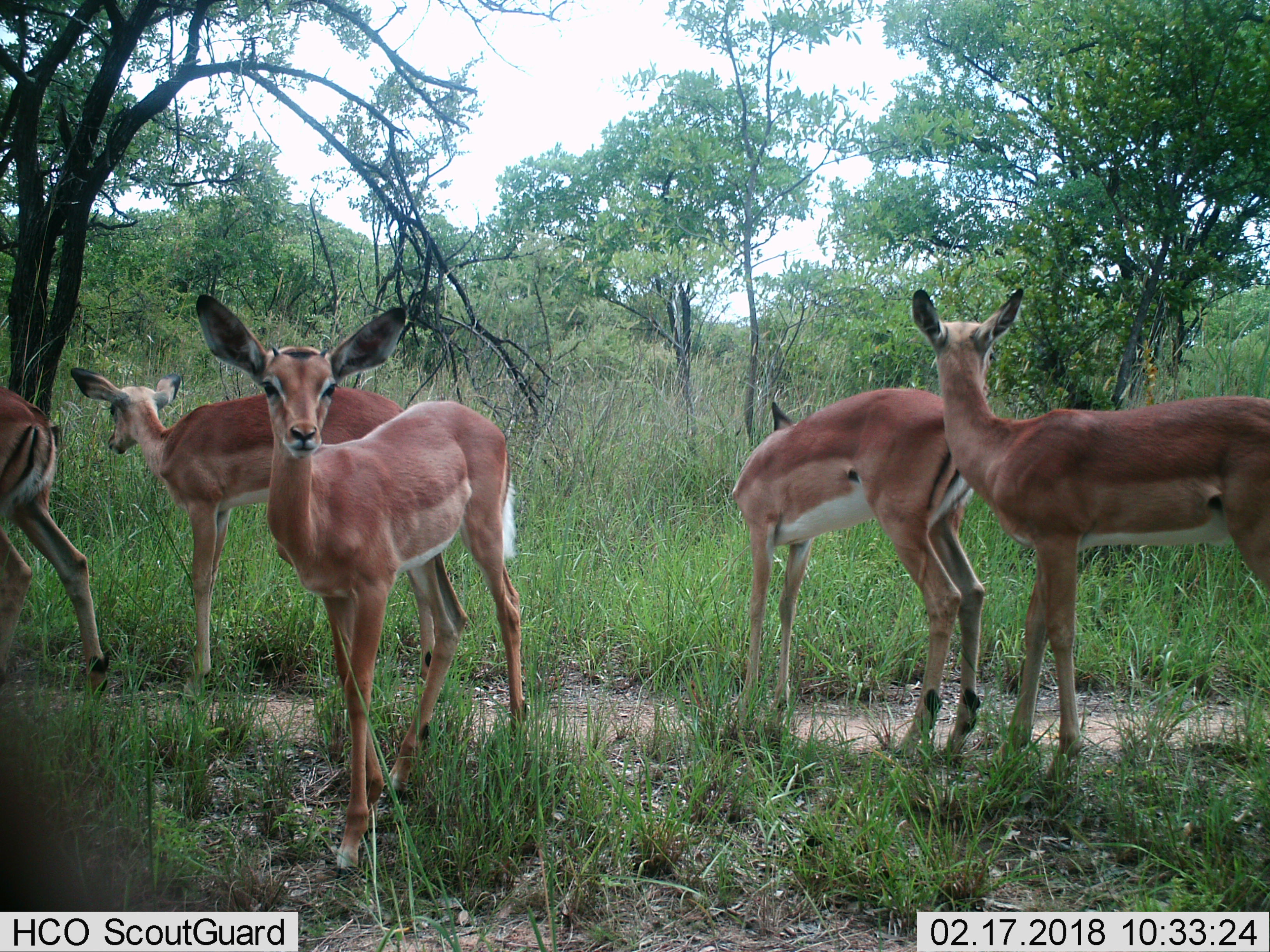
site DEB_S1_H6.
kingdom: Animalia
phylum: Chordata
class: Mammalia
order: Artiodactyla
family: Bovidae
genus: Aepyceros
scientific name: Aepyceros melampus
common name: impala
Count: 5.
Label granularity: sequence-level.